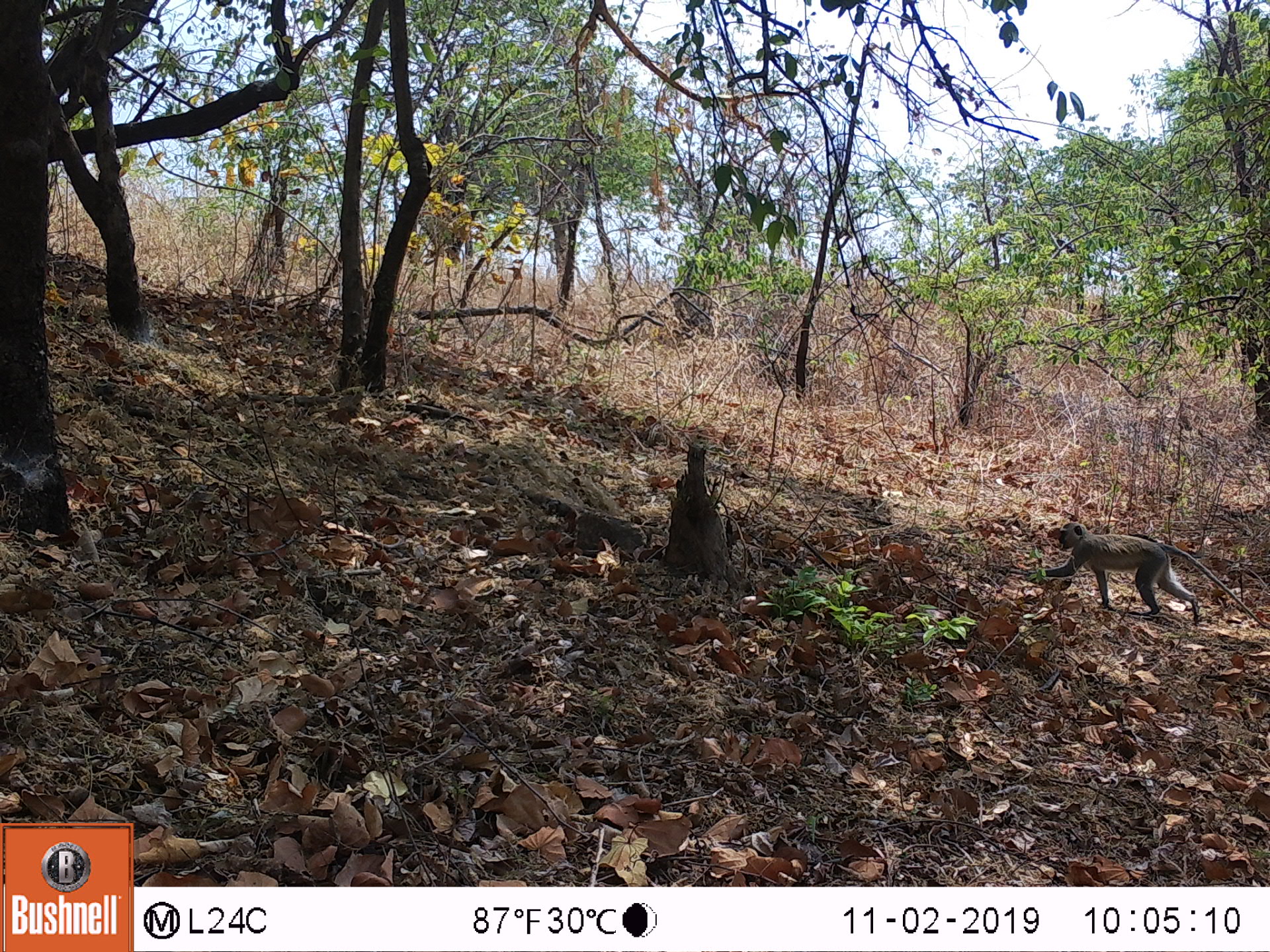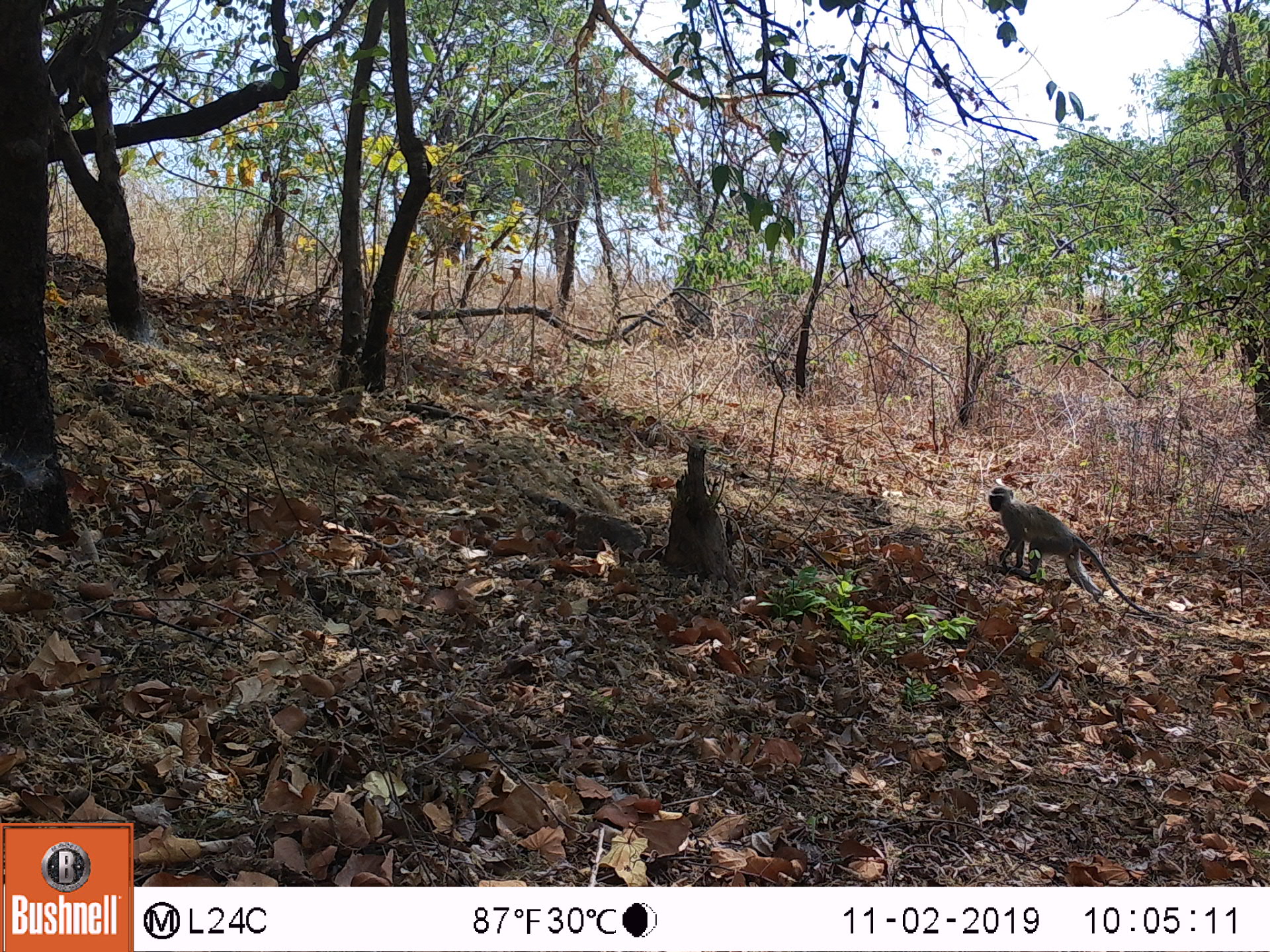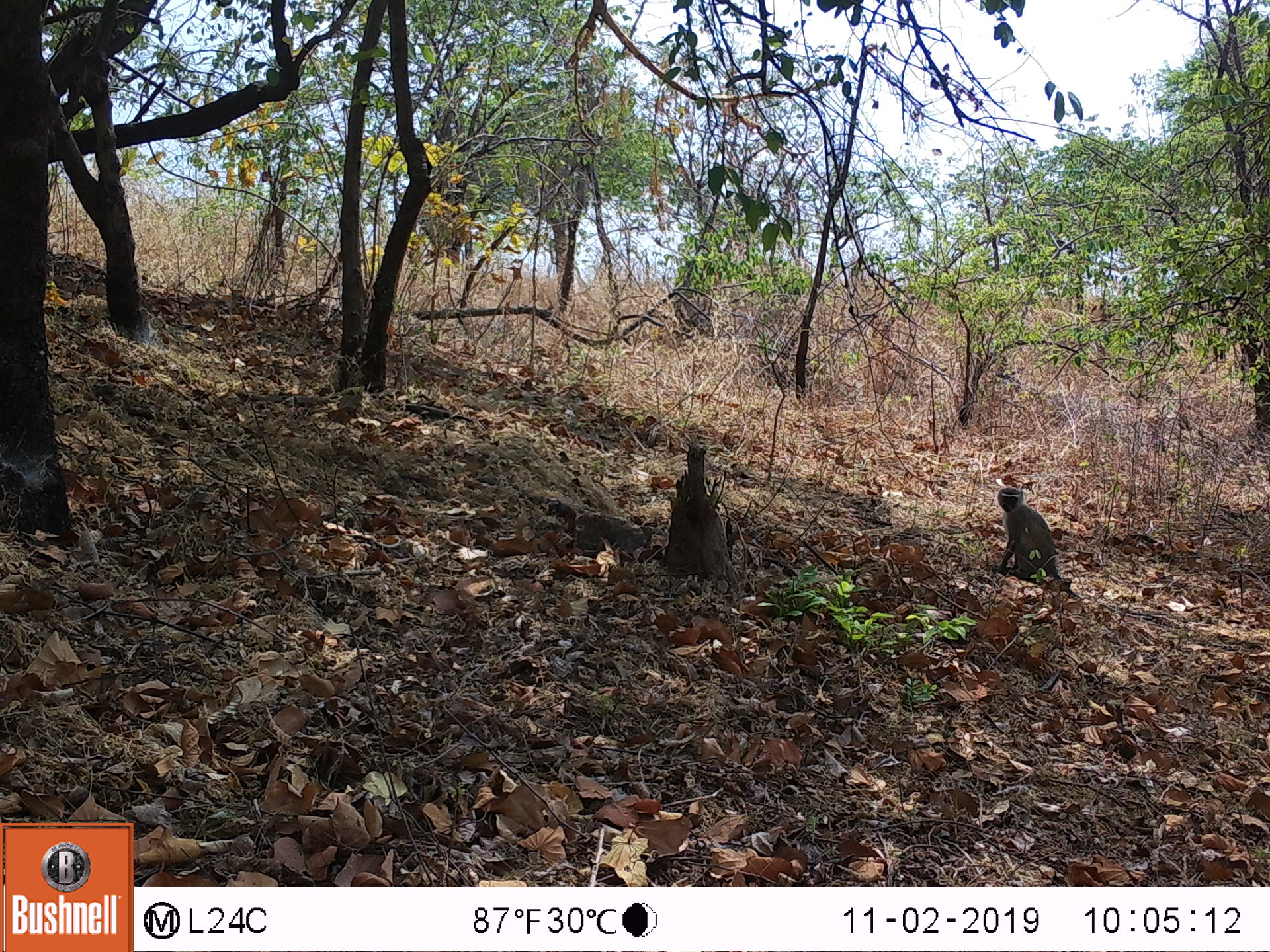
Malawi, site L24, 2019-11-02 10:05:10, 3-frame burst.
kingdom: Animalia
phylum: Chordata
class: Mammalia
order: Primates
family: Cercopithecidae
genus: Chlorocebus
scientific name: Chlorocebus pygerythrus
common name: vervet monkey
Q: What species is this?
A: Vervet monkey (Chlorocebus pygerythrus).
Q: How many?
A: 1.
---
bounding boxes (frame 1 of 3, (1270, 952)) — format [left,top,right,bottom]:
vervet monkey: [1040,518,1244,623]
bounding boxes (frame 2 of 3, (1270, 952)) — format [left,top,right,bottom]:
vervet monkey: [976,480,1155,606]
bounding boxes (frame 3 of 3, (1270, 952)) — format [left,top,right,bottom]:
vervet monkey: [986,473,1071,580]